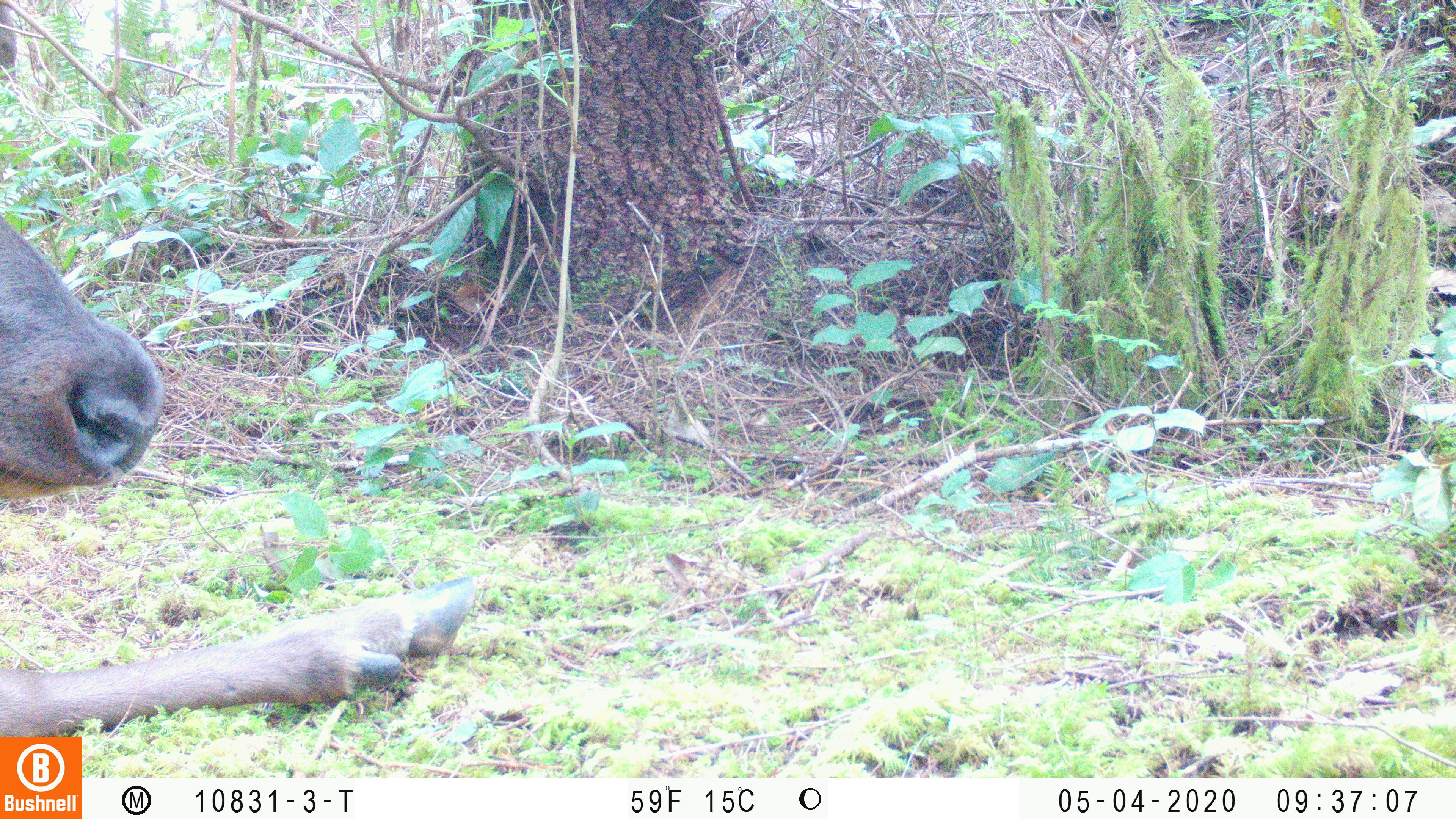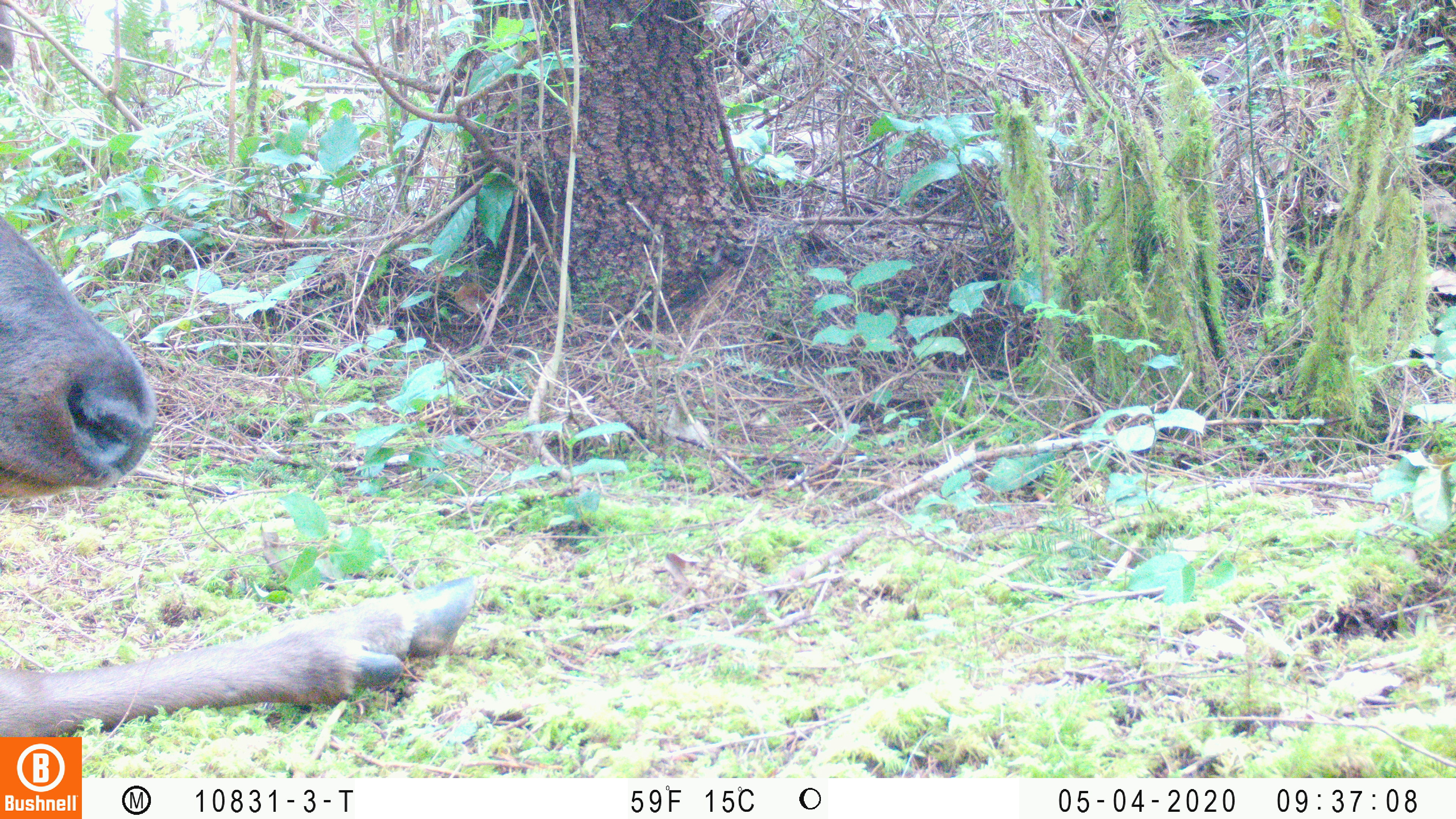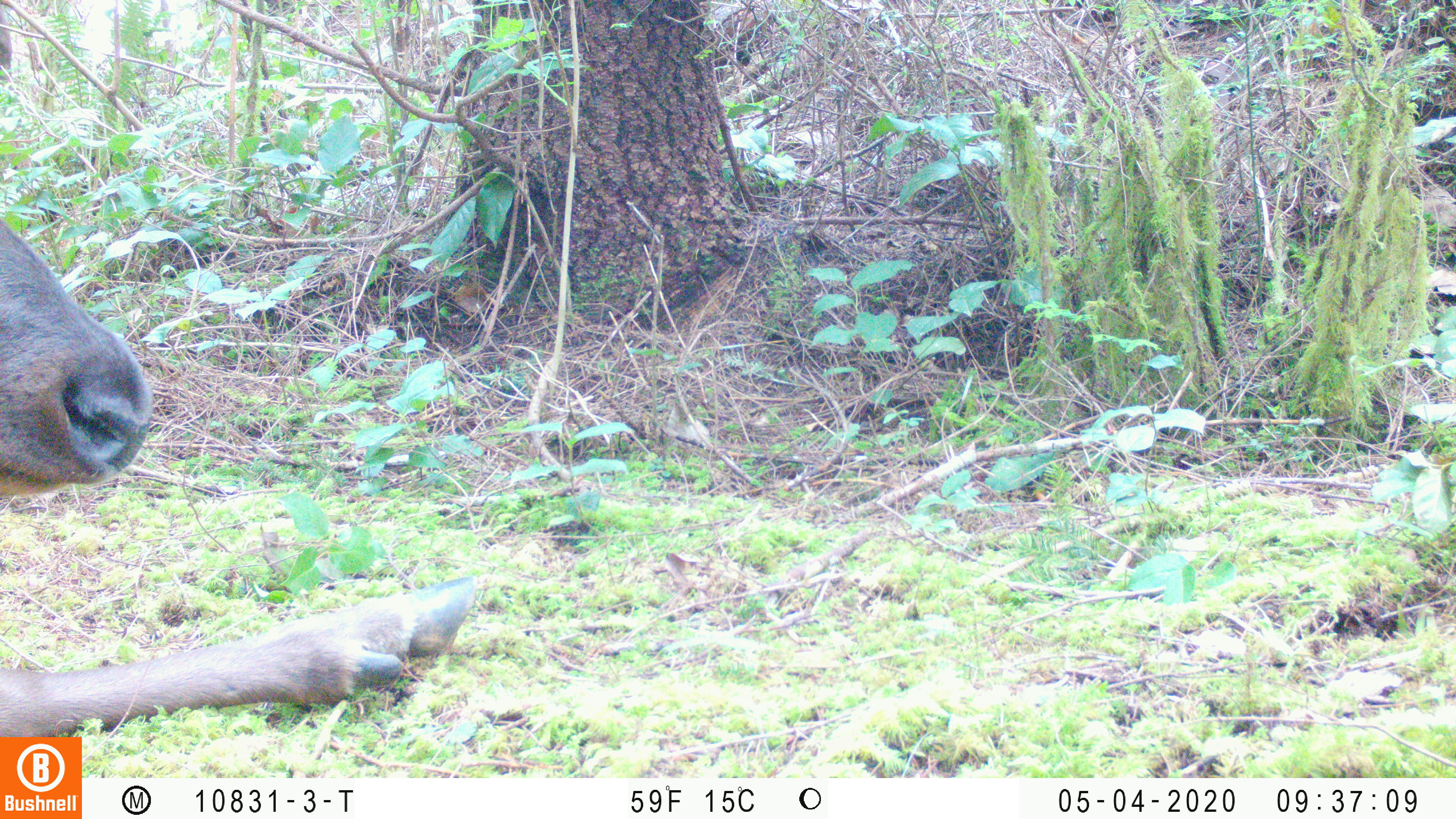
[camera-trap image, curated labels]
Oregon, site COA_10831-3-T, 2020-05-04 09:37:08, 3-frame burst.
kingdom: Animalia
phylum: Chordata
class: Mammalia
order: Artiodactyla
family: Cervidae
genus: Cervus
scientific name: Cervus canadensis roosevelti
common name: roosevelt elk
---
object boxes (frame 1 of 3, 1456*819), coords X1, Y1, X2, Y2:
roosevelt elk: 0, 211, 488, 732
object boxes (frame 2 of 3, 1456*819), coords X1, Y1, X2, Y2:
roosevelt elk: 2, 213, 480, 730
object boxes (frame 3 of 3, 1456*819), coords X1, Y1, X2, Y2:
roosevelt elk: 0, 219, 482, 730